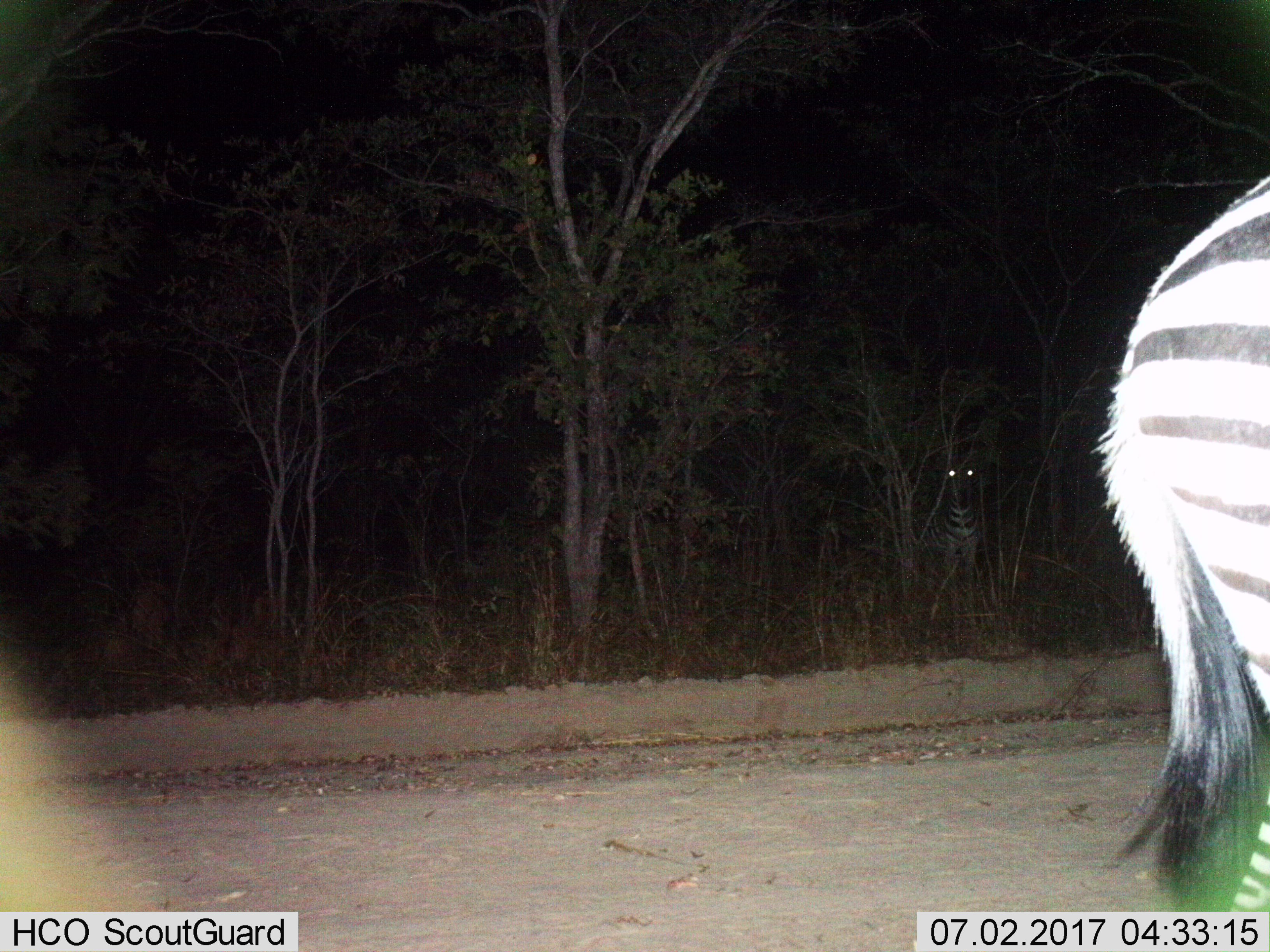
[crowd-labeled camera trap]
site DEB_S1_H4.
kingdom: Animalia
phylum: Chordata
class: Mammalia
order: Perissodactyla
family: Equidae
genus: Equus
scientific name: Equus quagga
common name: plains zebra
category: zebraplains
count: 2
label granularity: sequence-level